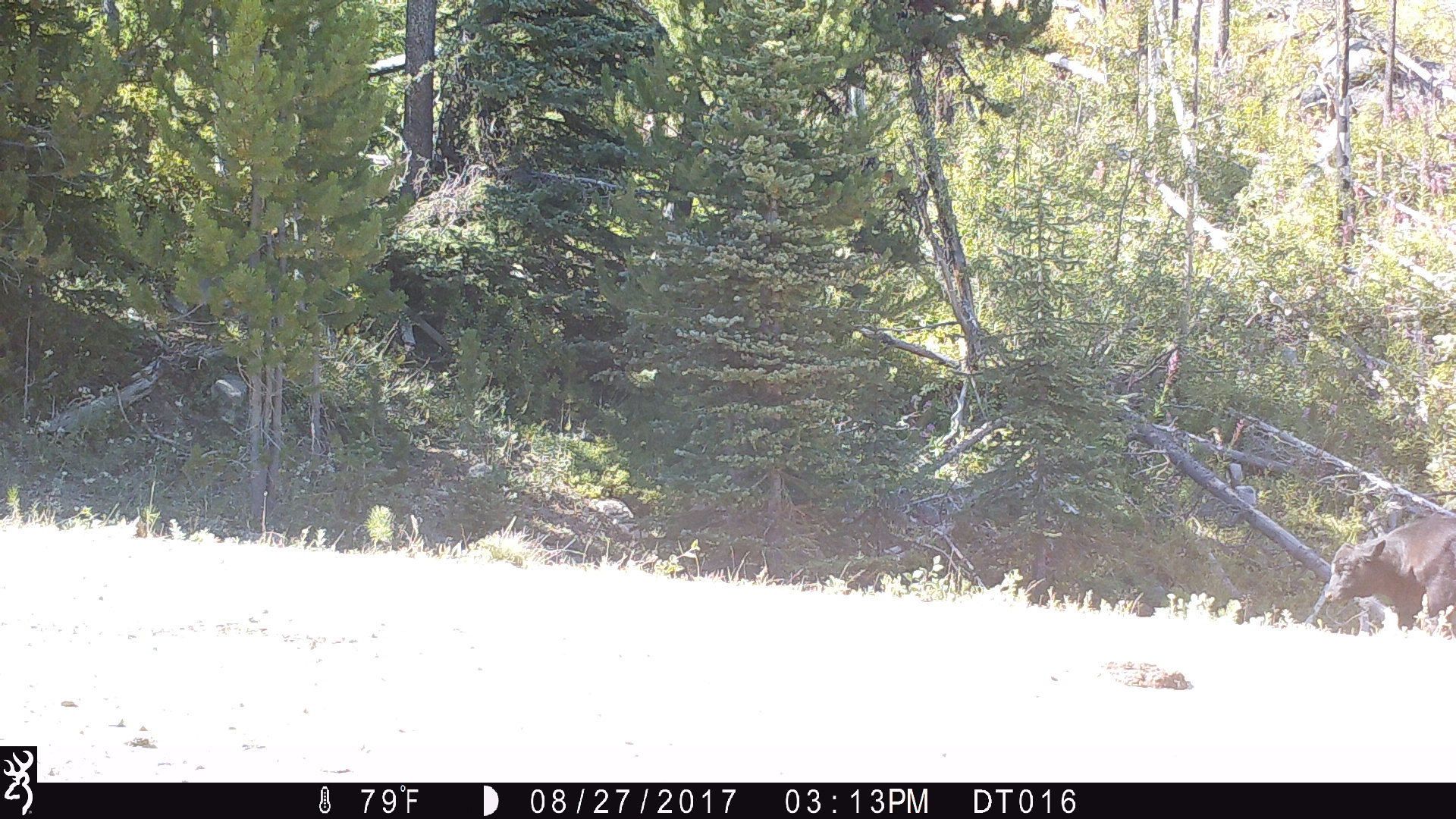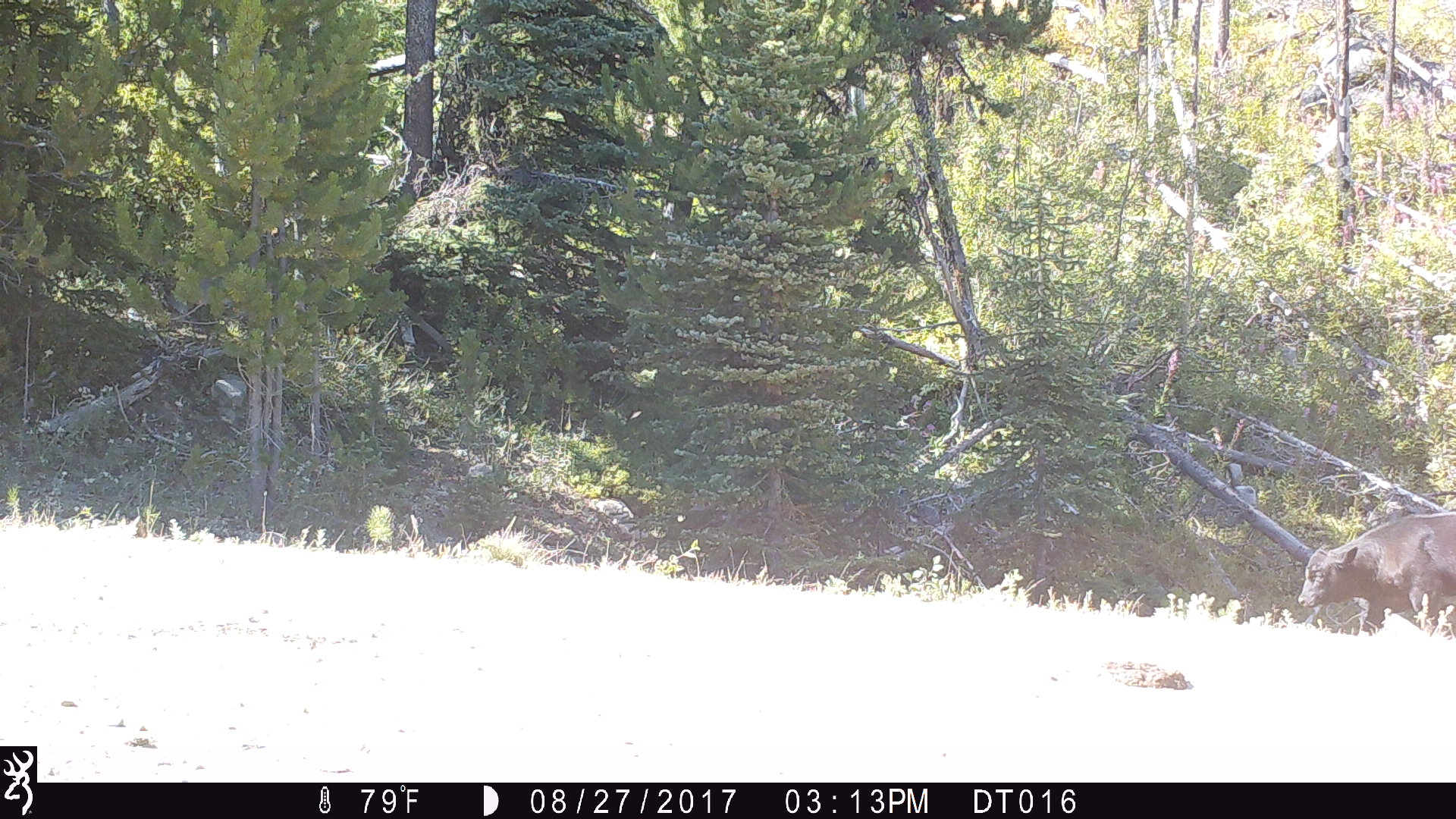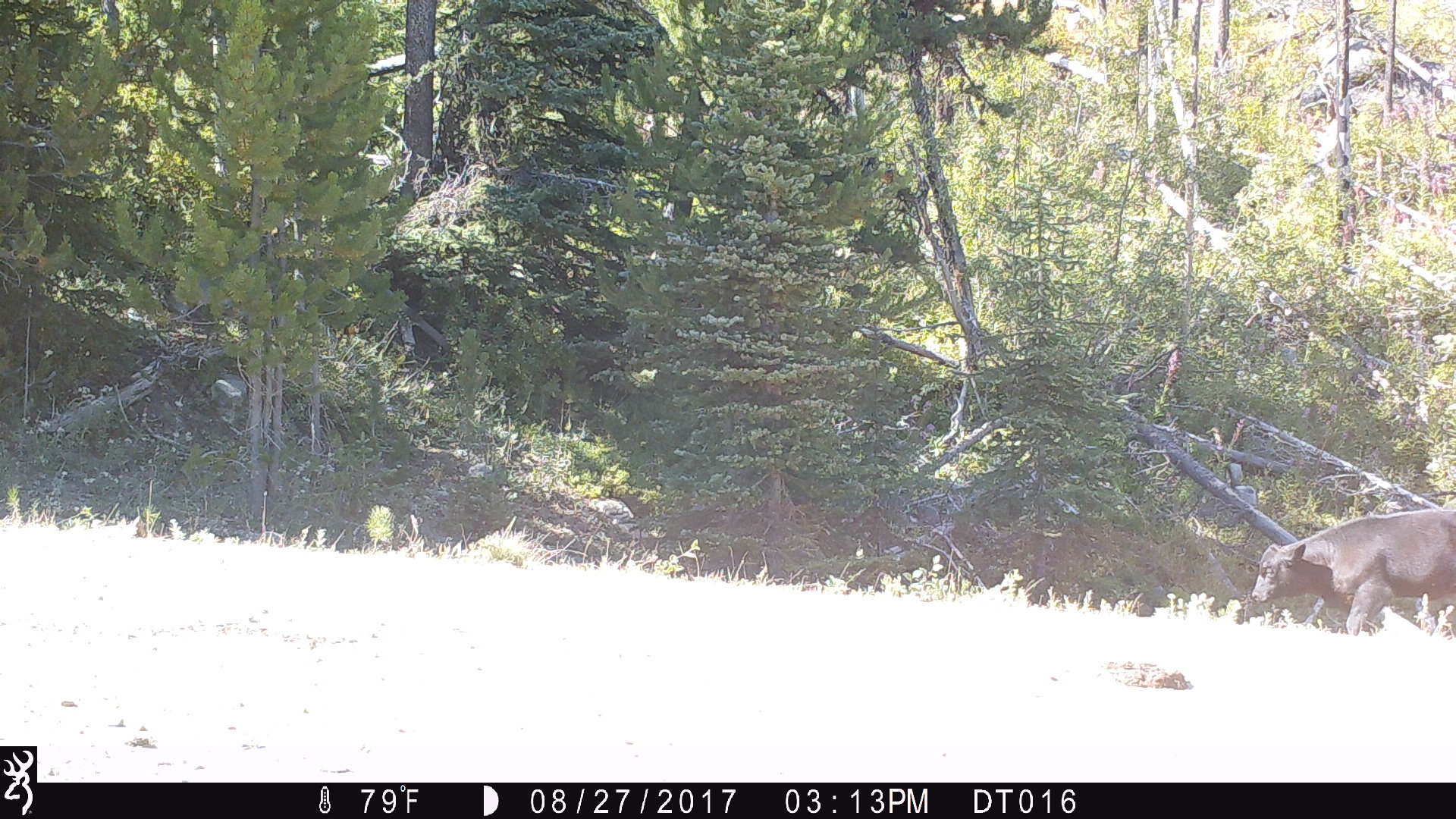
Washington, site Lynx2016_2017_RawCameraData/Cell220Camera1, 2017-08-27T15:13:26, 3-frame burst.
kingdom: Animalia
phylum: Chordata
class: Mammalia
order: Artiodactyla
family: Bovidae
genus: Bos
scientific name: Bos taurus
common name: domestic cattle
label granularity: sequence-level